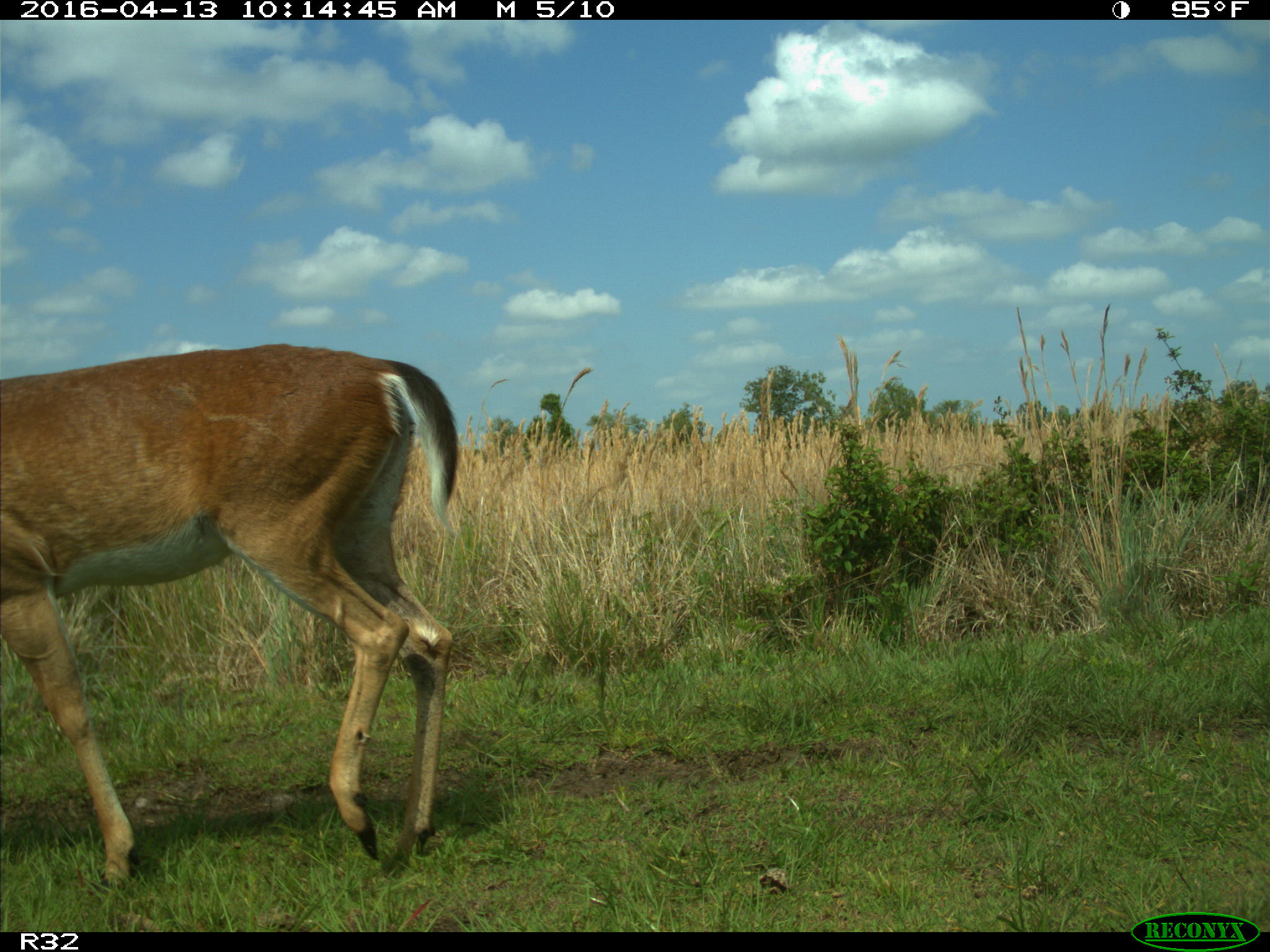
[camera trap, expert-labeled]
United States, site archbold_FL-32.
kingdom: Animalia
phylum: Chordata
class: Mammalia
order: Artiodactyla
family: Cervidae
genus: Odocoileus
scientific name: Odocoileus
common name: deer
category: unidentified deer